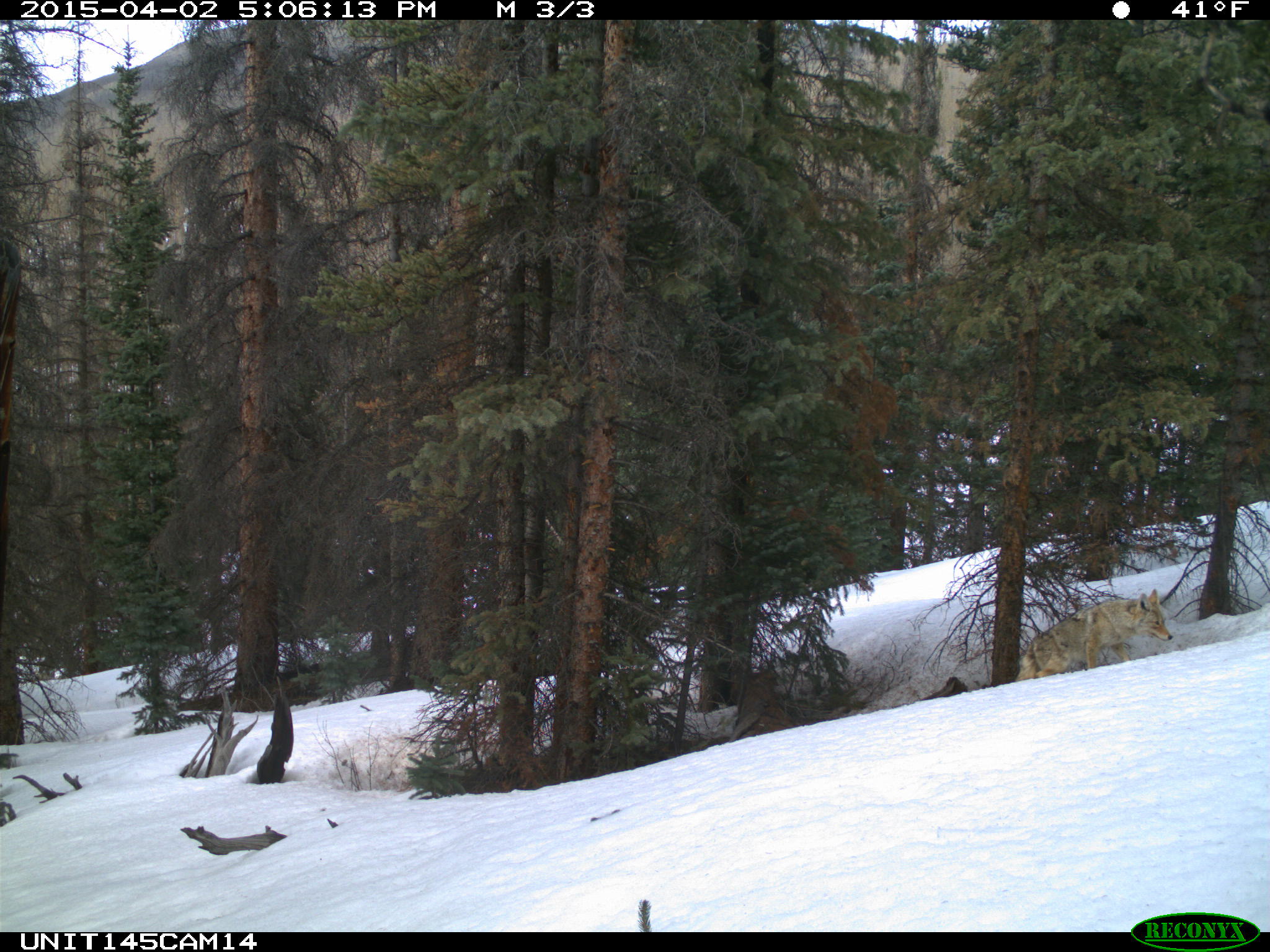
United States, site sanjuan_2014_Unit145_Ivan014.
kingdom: Animalia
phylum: Chordata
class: Mammalia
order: Carnivora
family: Canidae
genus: Canis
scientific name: Canis latrans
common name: coyote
Canis latrans (coyote).